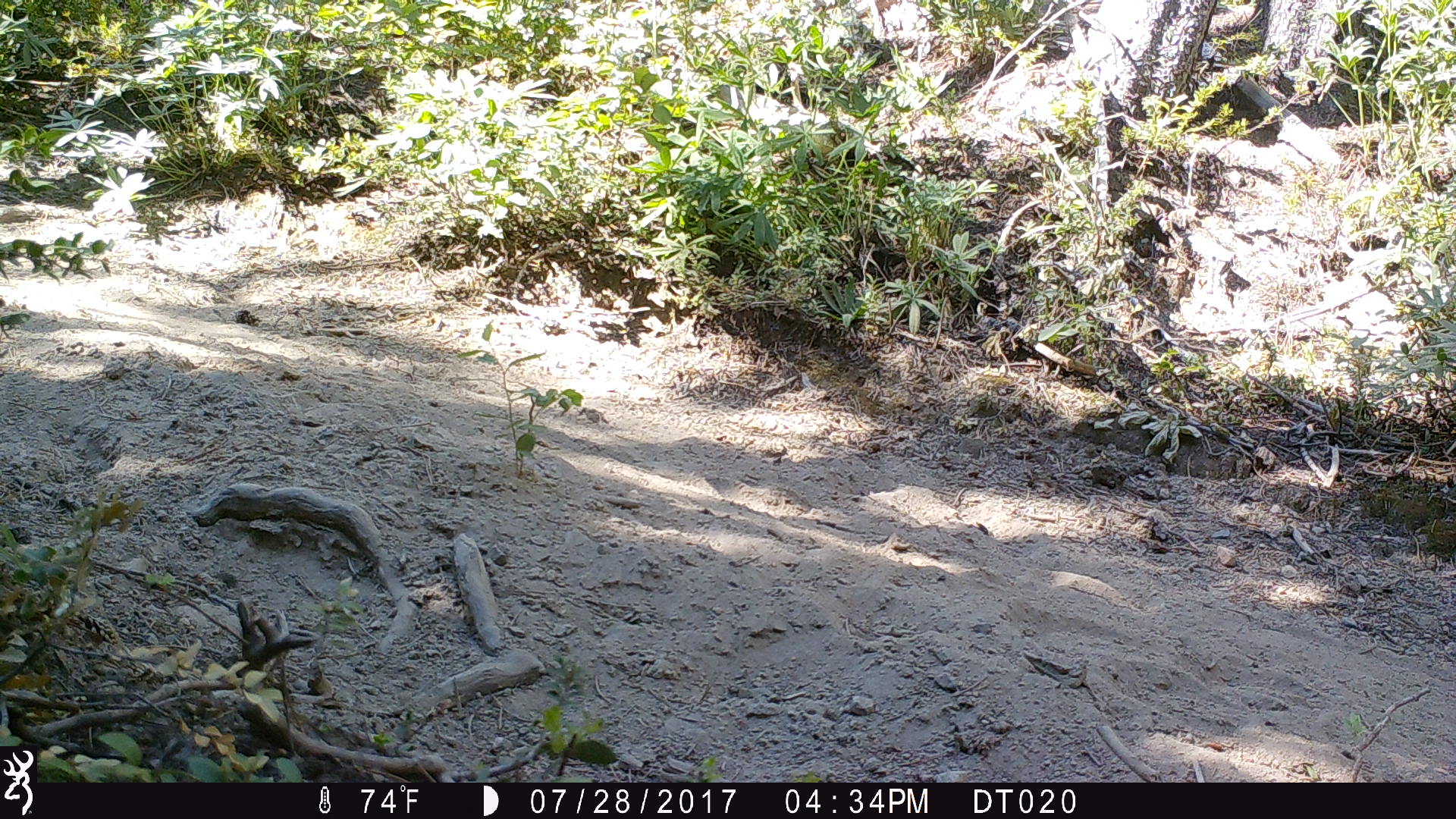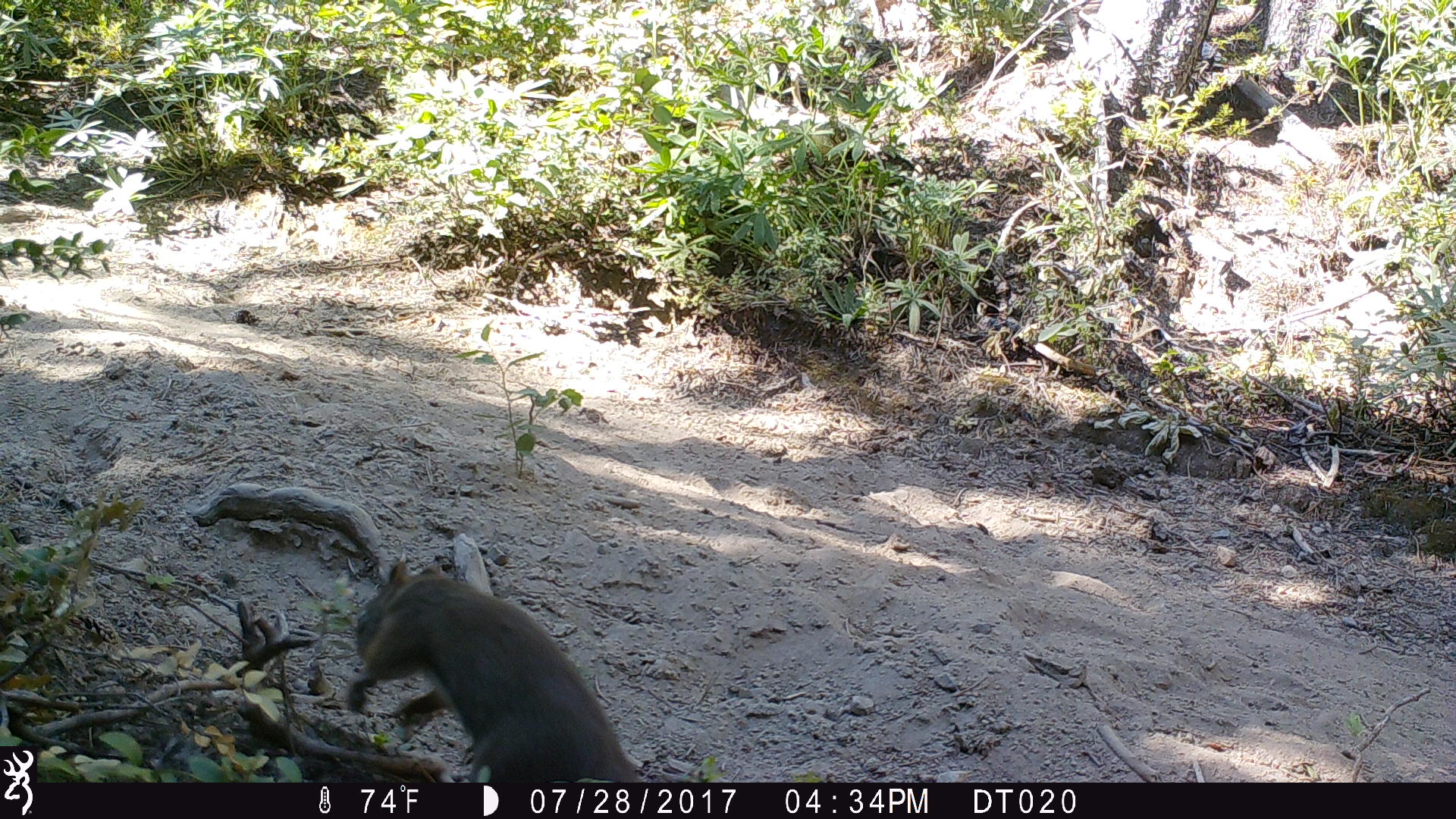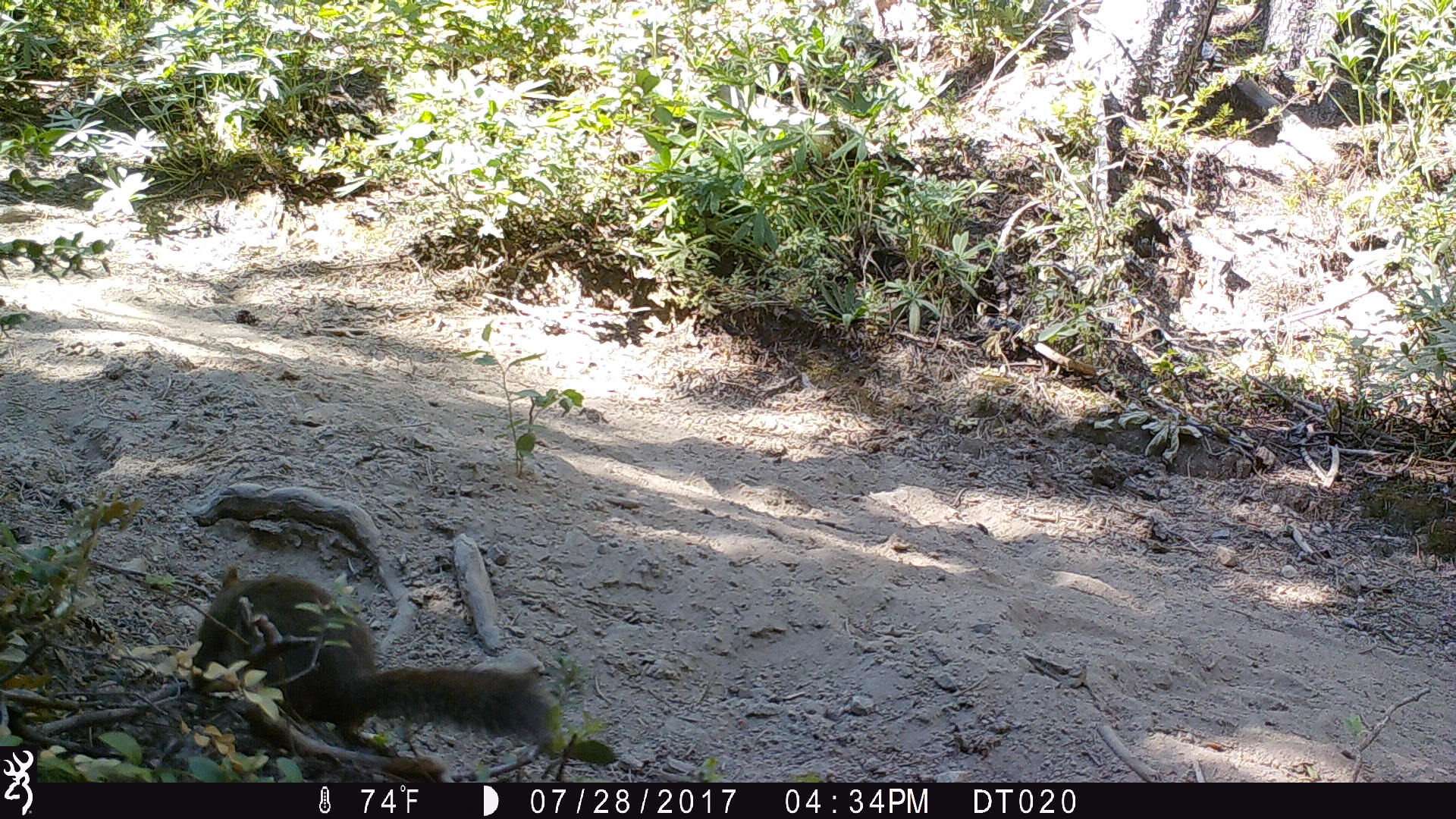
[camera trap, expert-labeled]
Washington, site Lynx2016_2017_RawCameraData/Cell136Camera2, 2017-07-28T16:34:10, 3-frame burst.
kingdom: Animalia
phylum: Chordata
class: Mammalia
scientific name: Mammalia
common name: small mammal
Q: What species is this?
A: Small mammal (Mammalia).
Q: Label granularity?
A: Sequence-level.